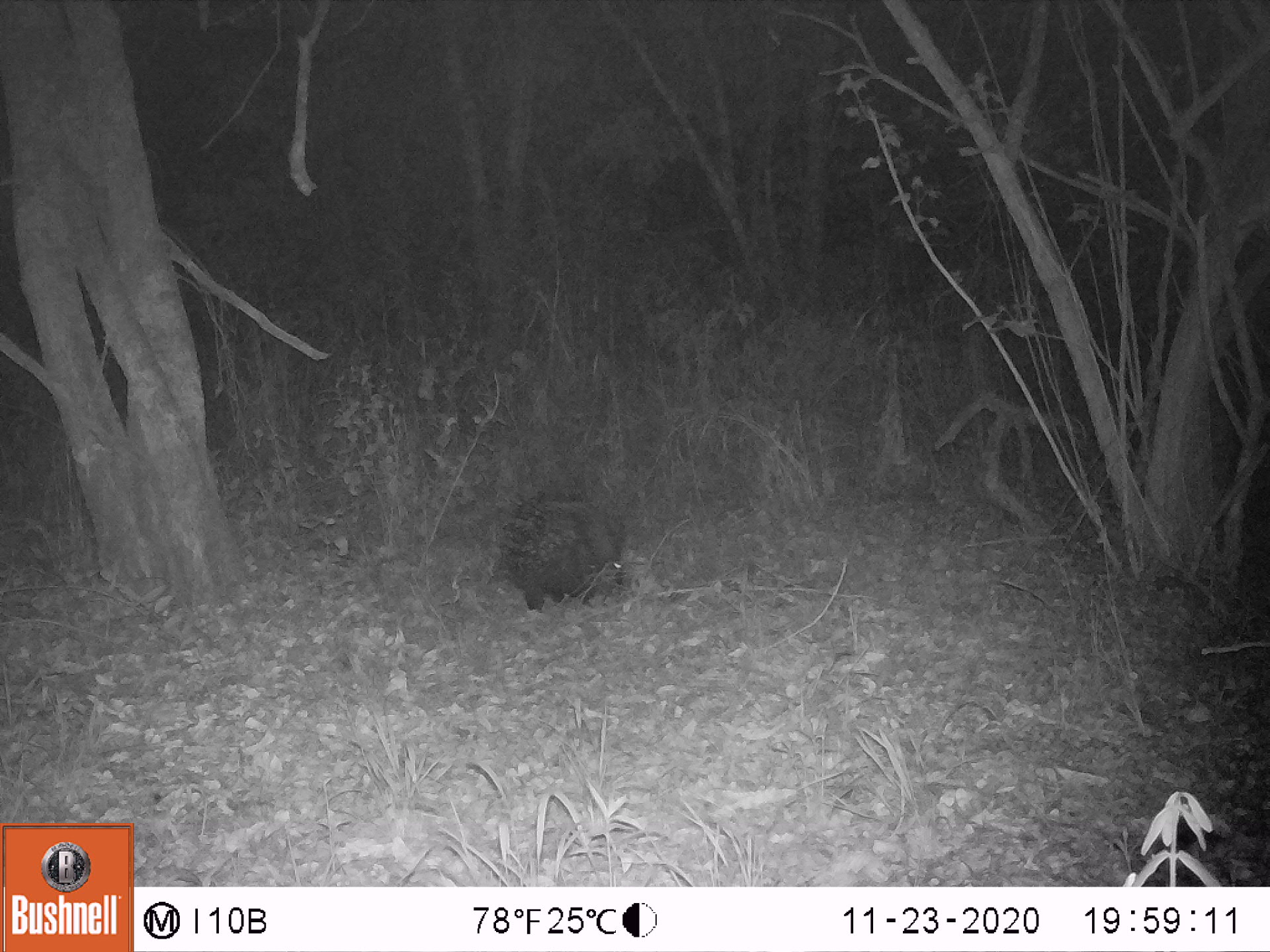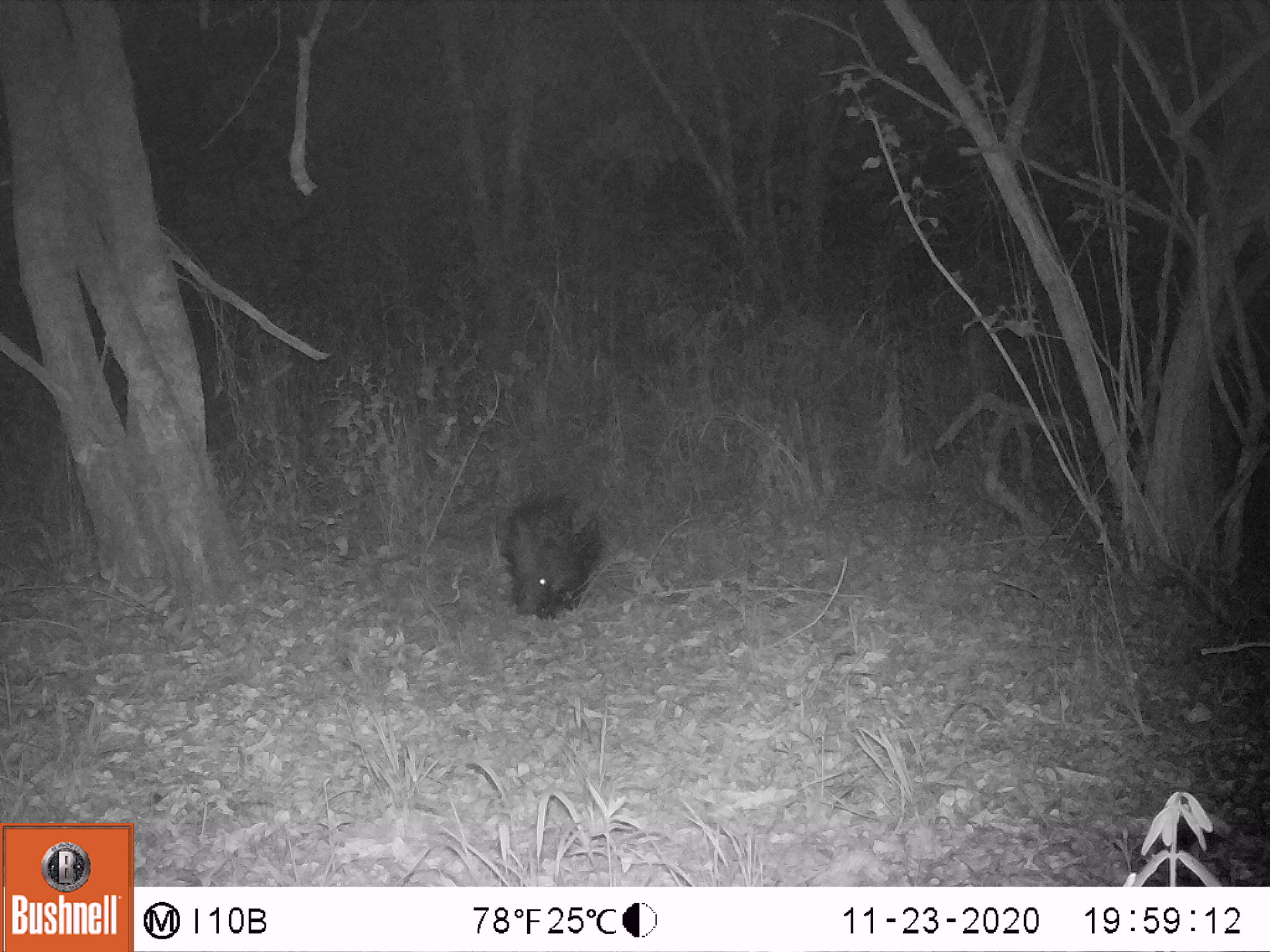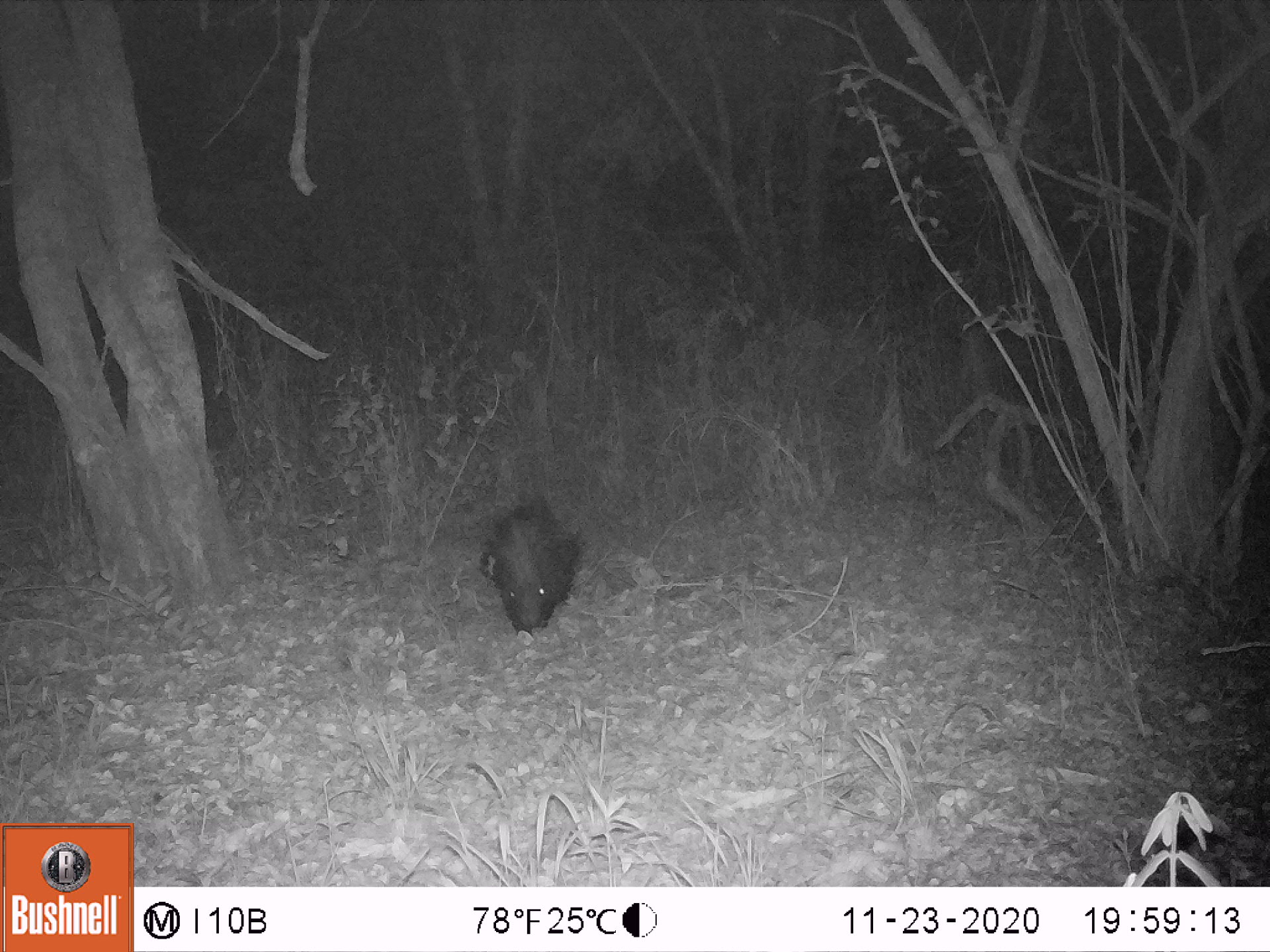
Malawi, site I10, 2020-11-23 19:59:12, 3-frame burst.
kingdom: Animalia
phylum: Chordata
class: Mammalia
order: Rodentia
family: Hystricidae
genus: Hystrix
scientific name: Hystrix africaeaustralis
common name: cape porcupine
Cape porcupine (Hystrix africaeaustralis), count 1.